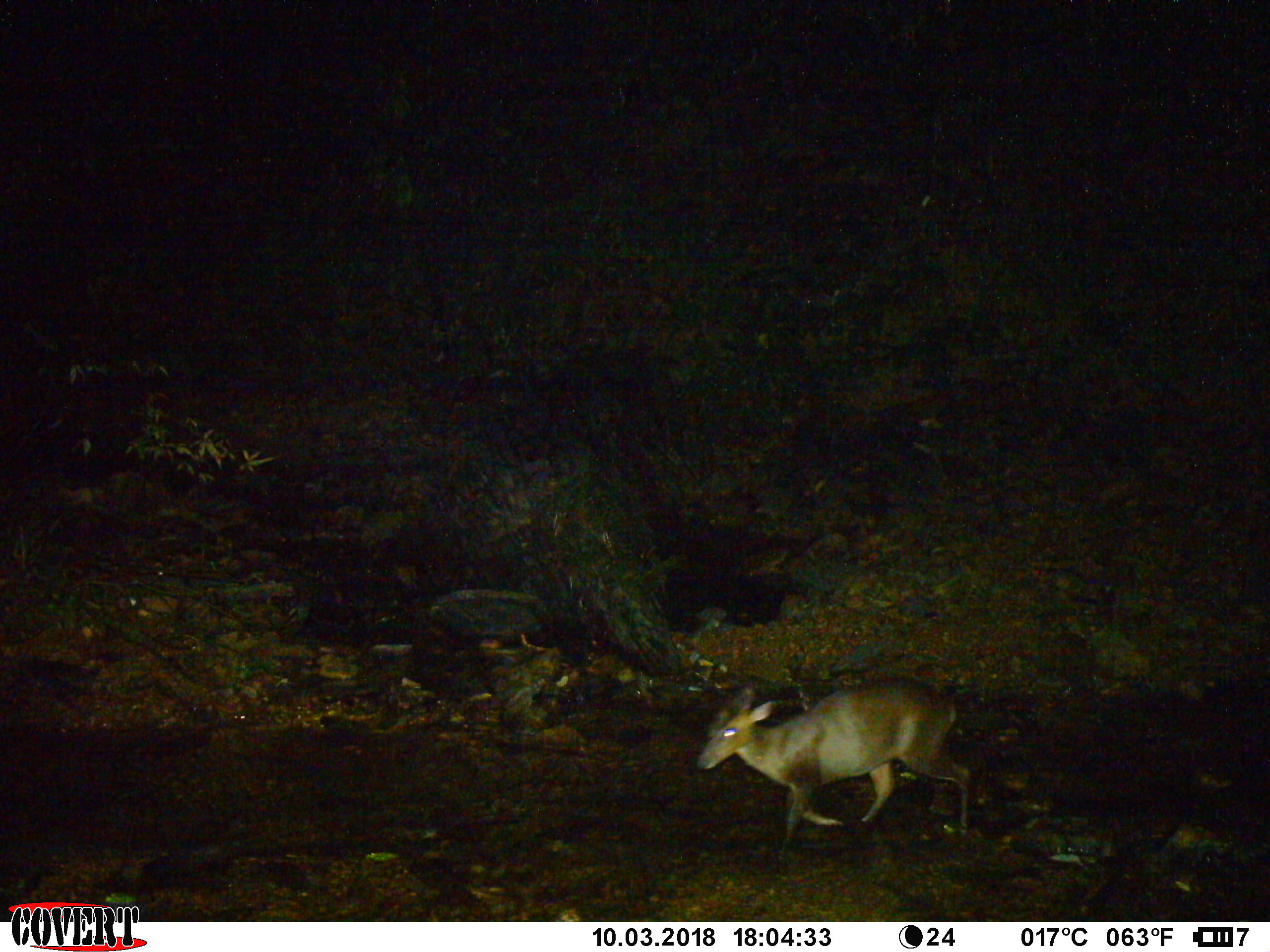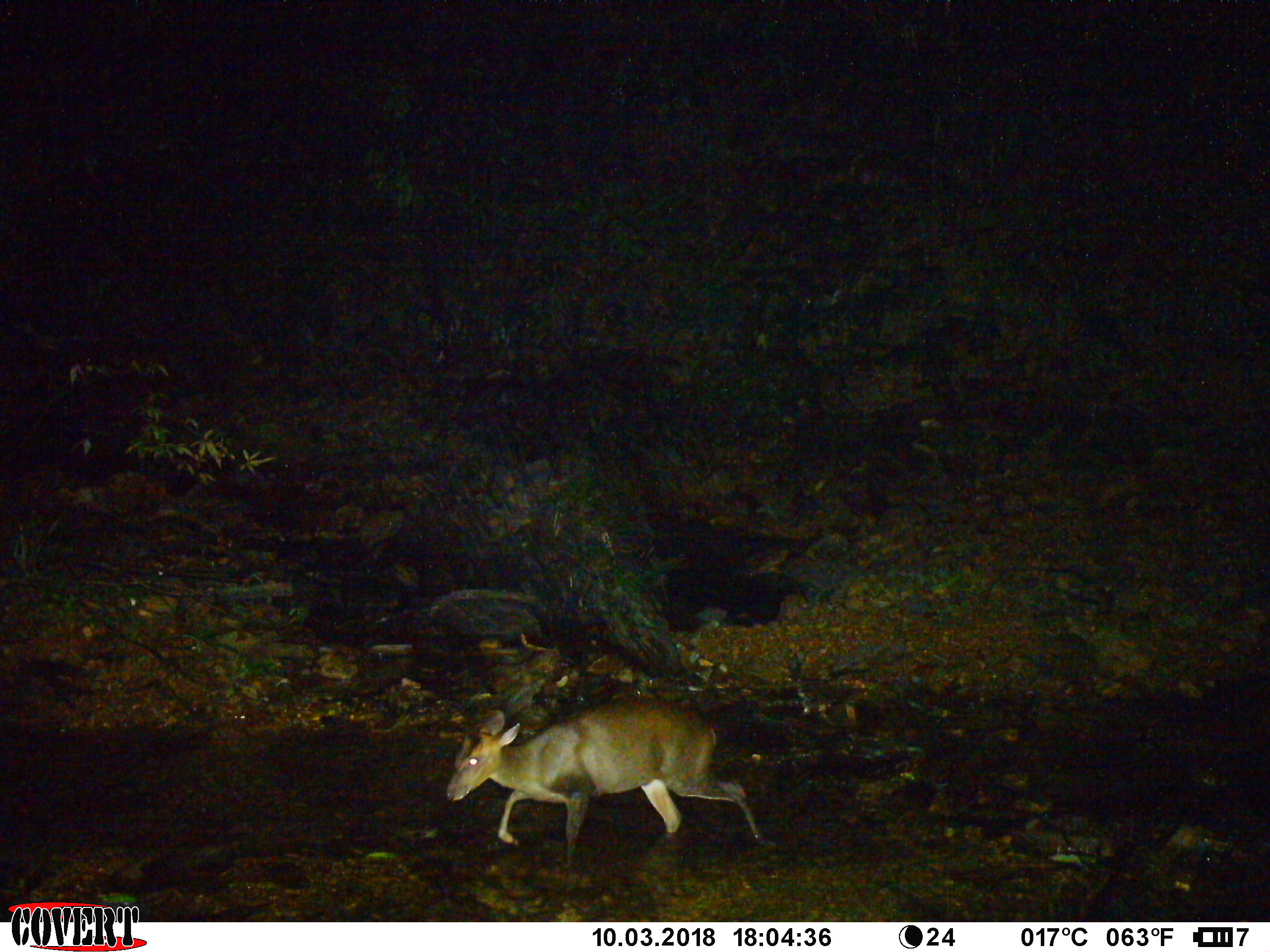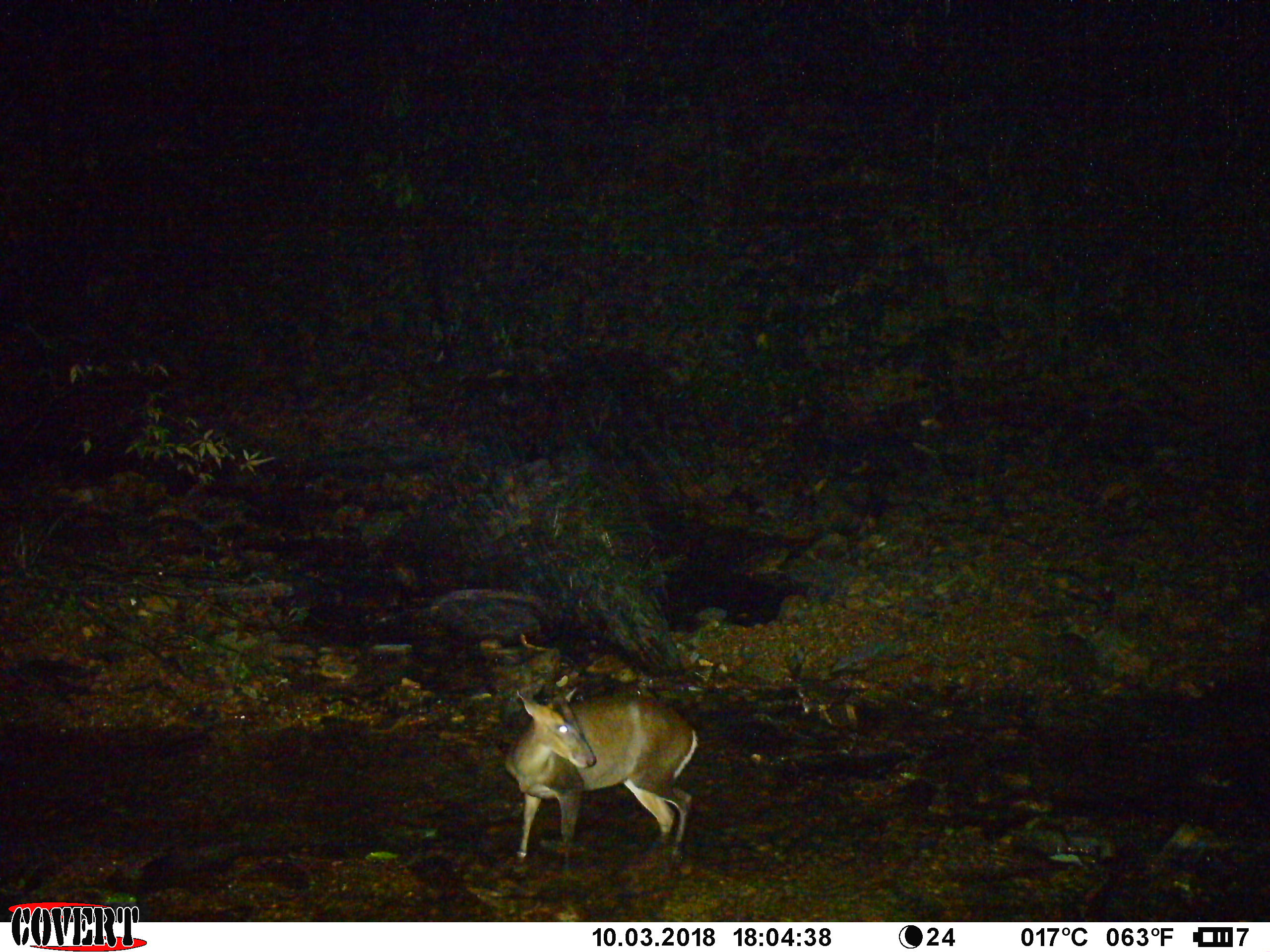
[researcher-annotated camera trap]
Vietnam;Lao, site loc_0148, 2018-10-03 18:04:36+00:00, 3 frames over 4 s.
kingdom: Animalia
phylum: Chordata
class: Mammalia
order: Artiodactyla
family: Cervidae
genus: Muntiacus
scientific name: Muntiacus rooseveltorum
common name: roosevelt's muntjac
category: roosevelts muntjac group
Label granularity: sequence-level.